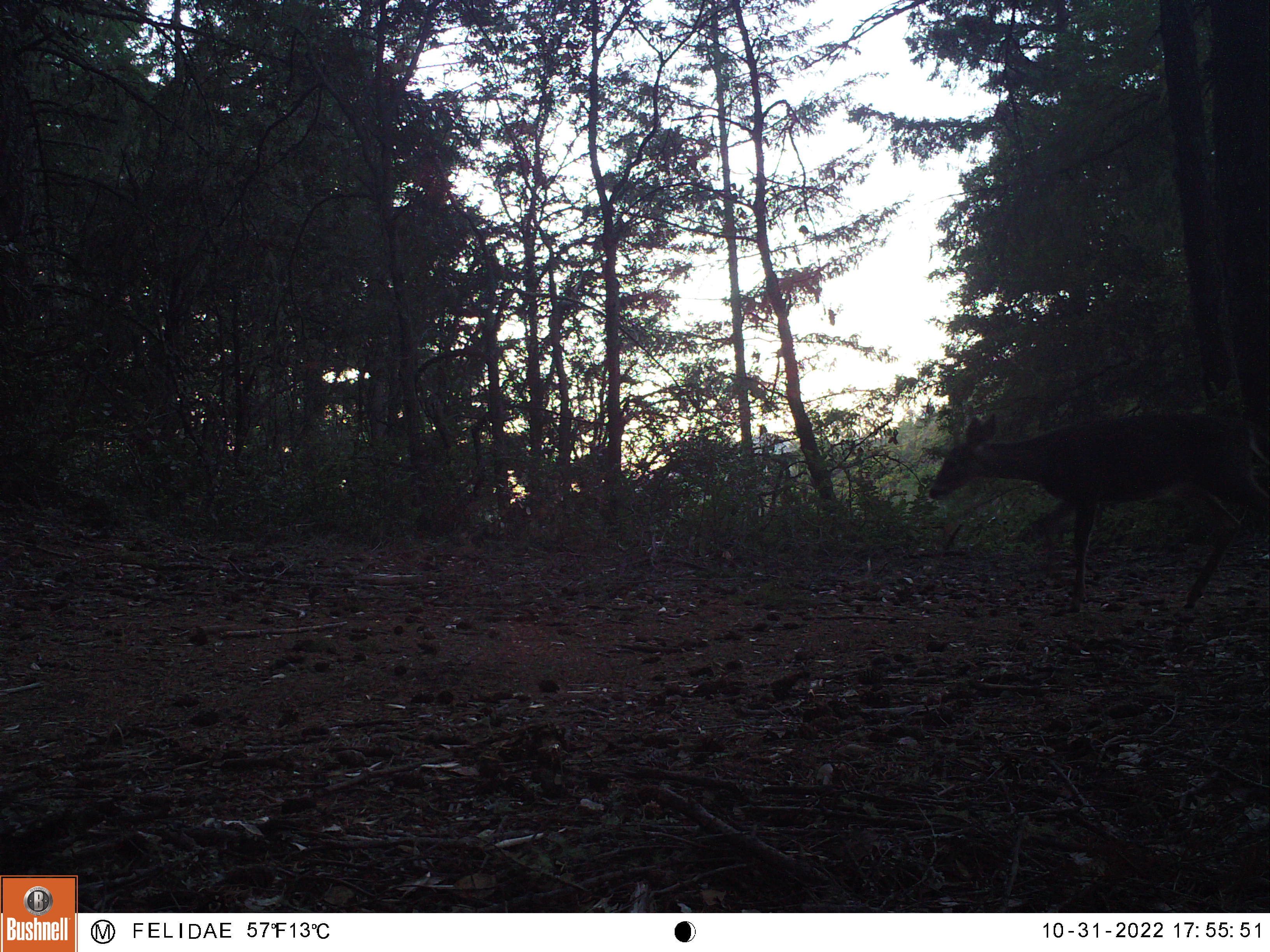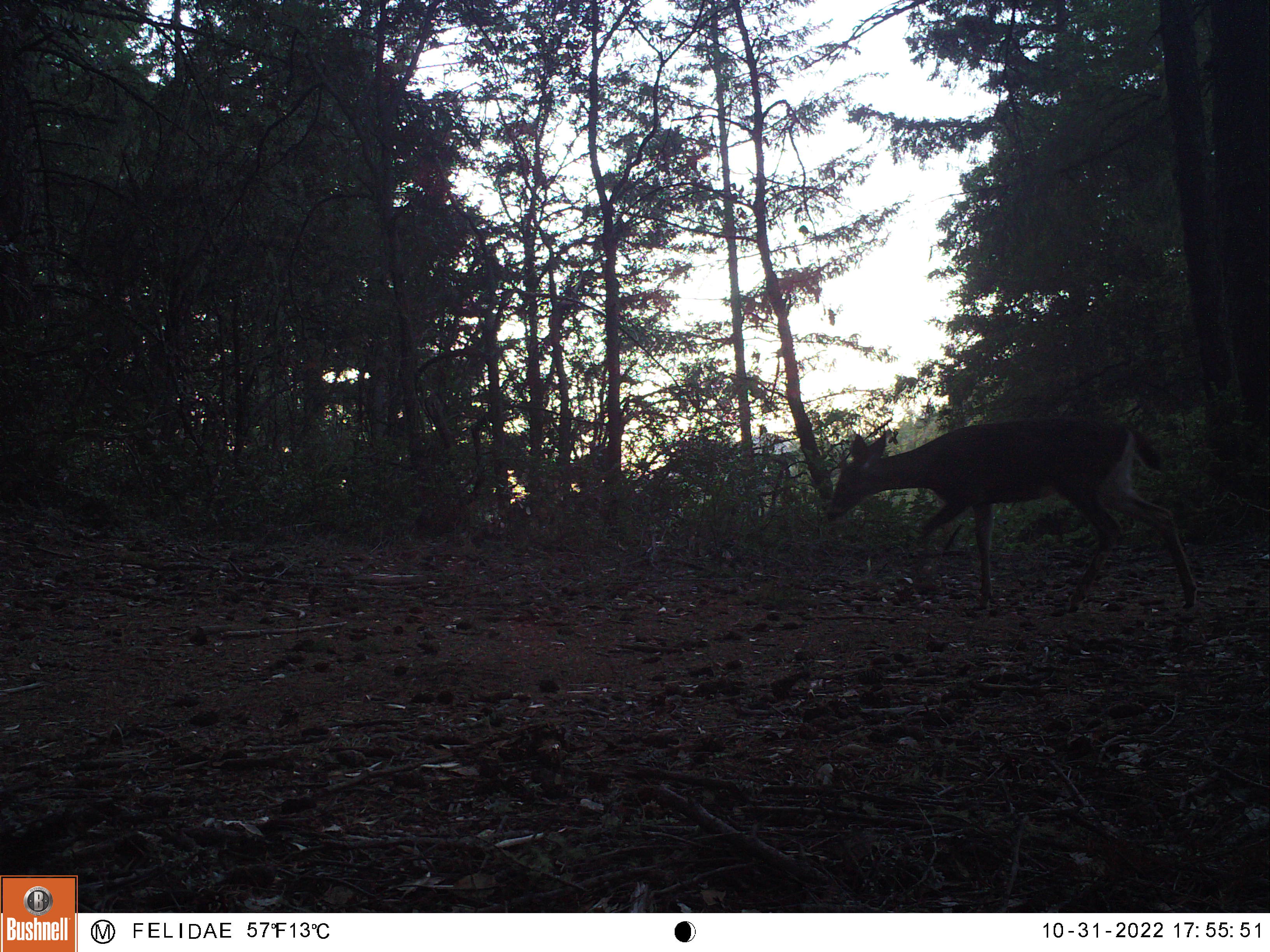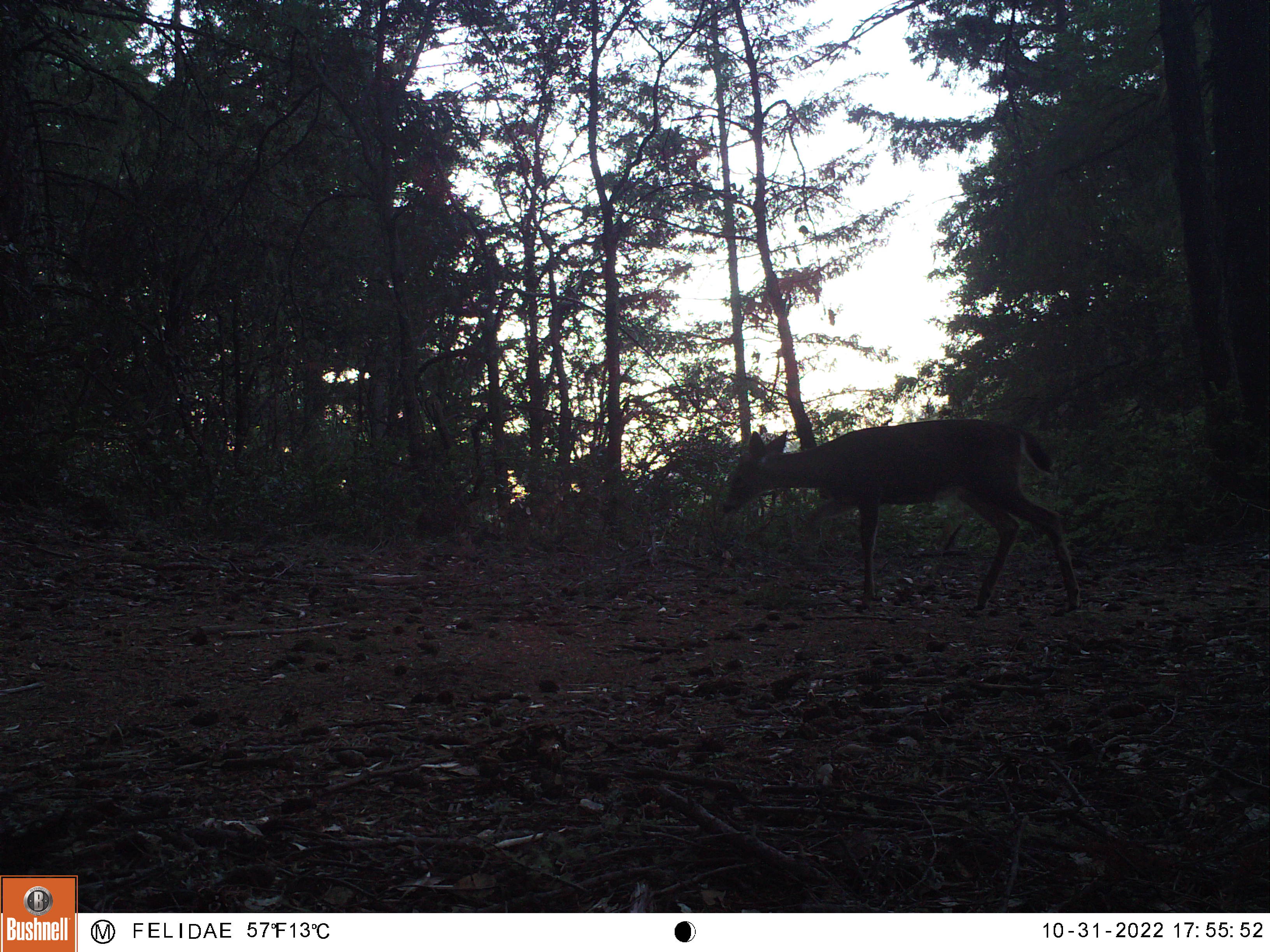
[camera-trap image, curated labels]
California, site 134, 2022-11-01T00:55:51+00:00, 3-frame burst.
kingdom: Animalia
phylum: Chordata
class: Mammalia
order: Artiodactyla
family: Cervidae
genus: Odocoileus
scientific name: Odocoileus hemionus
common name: mule deer